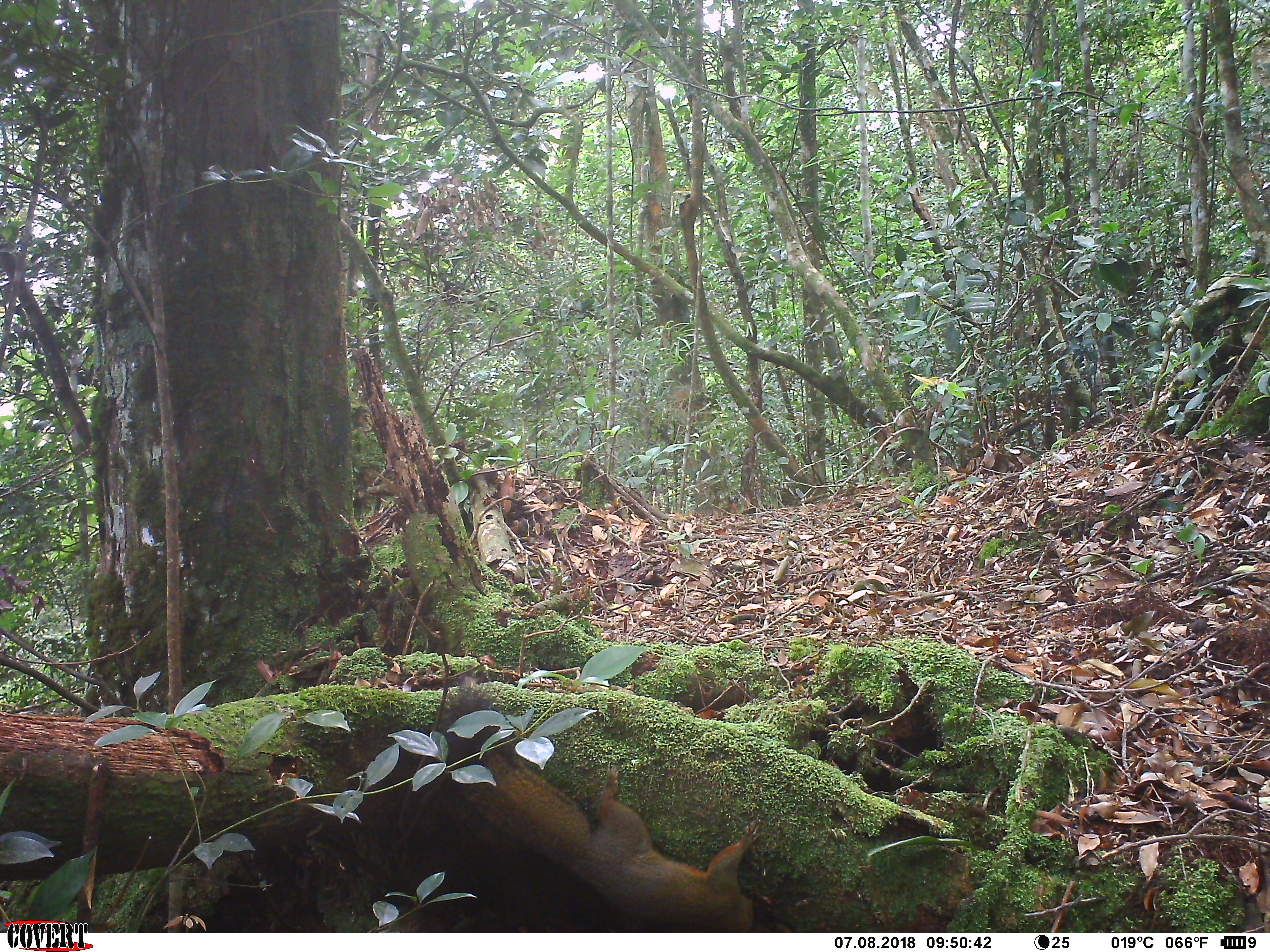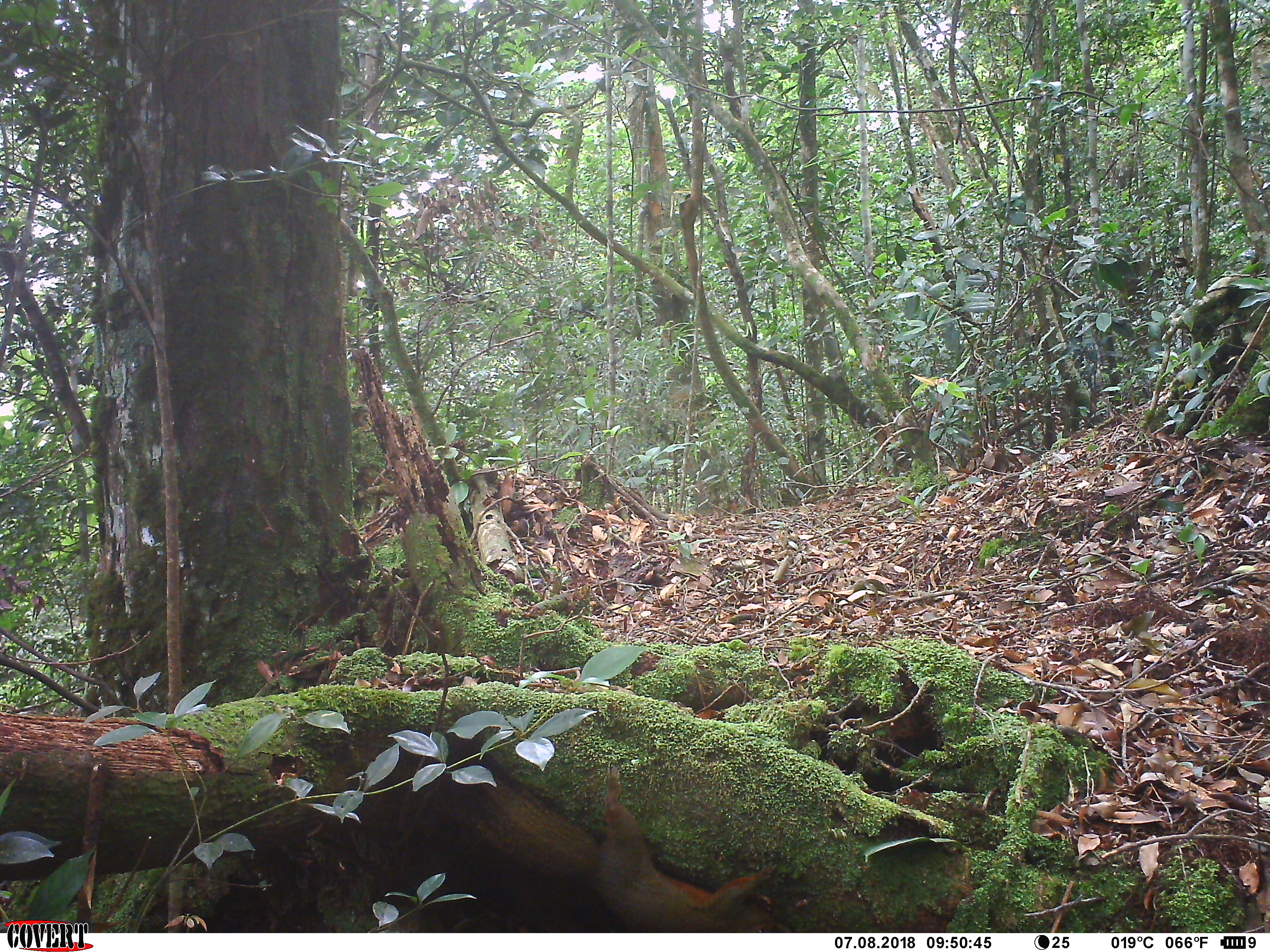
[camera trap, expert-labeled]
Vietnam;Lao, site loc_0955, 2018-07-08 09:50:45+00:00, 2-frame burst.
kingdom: Animalia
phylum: Chordata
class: Mammalia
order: Rodentia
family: Sciuridae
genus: Sciurus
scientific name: Sciurus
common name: squirrel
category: unidentified squirrel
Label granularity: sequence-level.